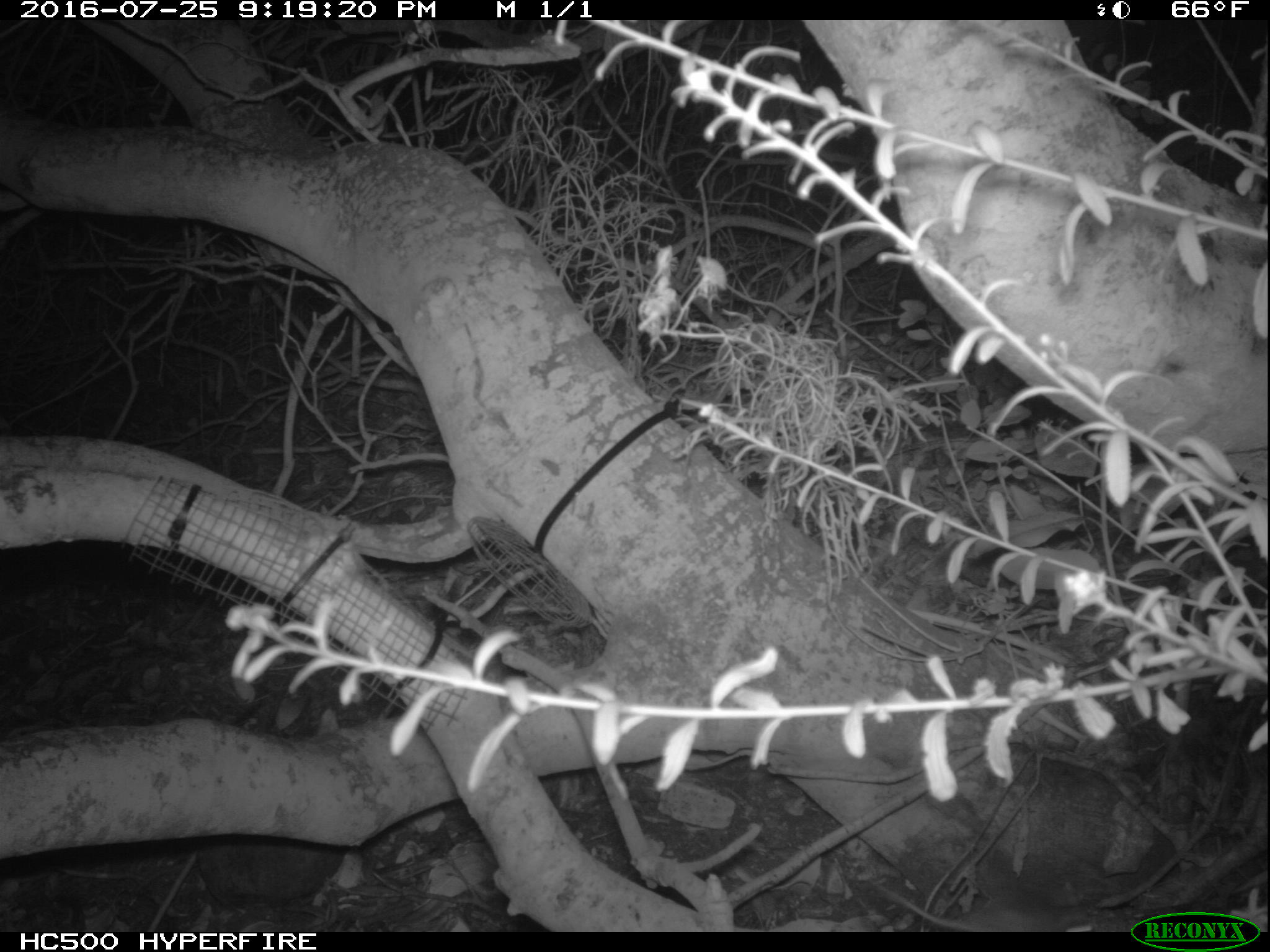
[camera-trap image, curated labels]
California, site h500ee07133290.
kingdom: Animalia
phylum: Chordata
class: Mammalia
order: Rodentia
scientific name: Rodentia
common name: rodent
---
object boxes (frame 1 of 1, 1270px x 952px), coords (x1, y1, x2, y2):
rodent: (876, 883, 1098, 932)